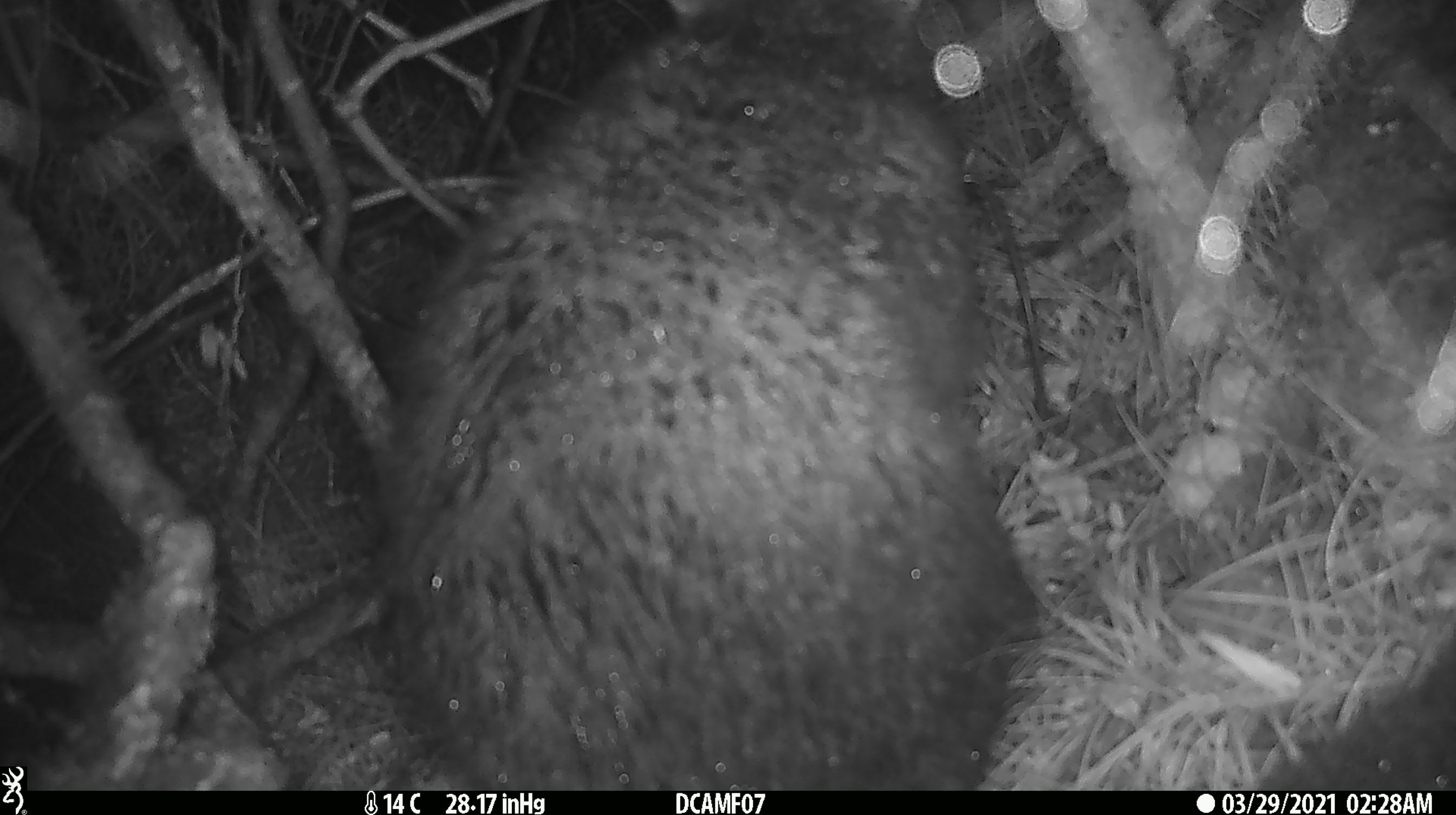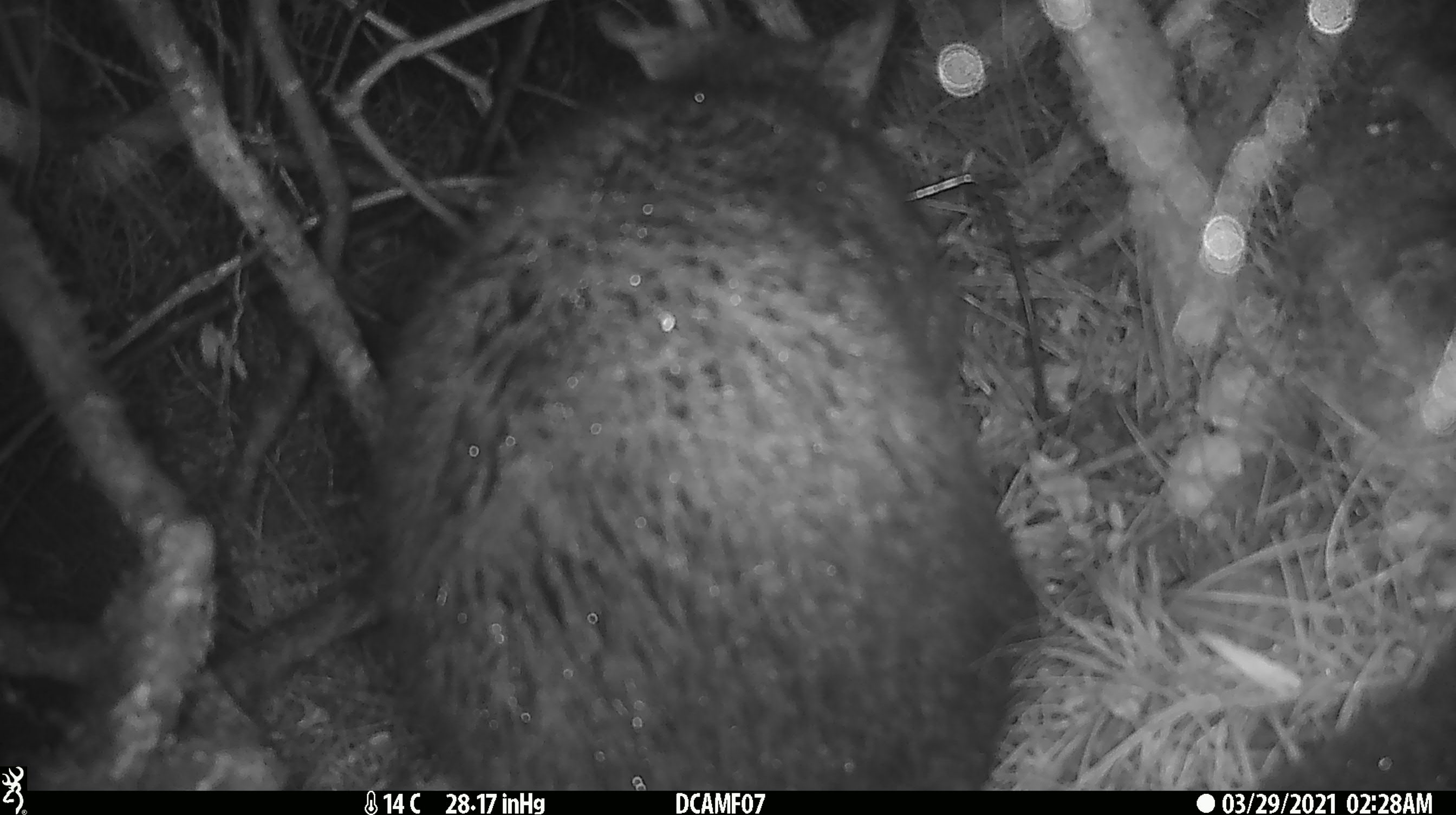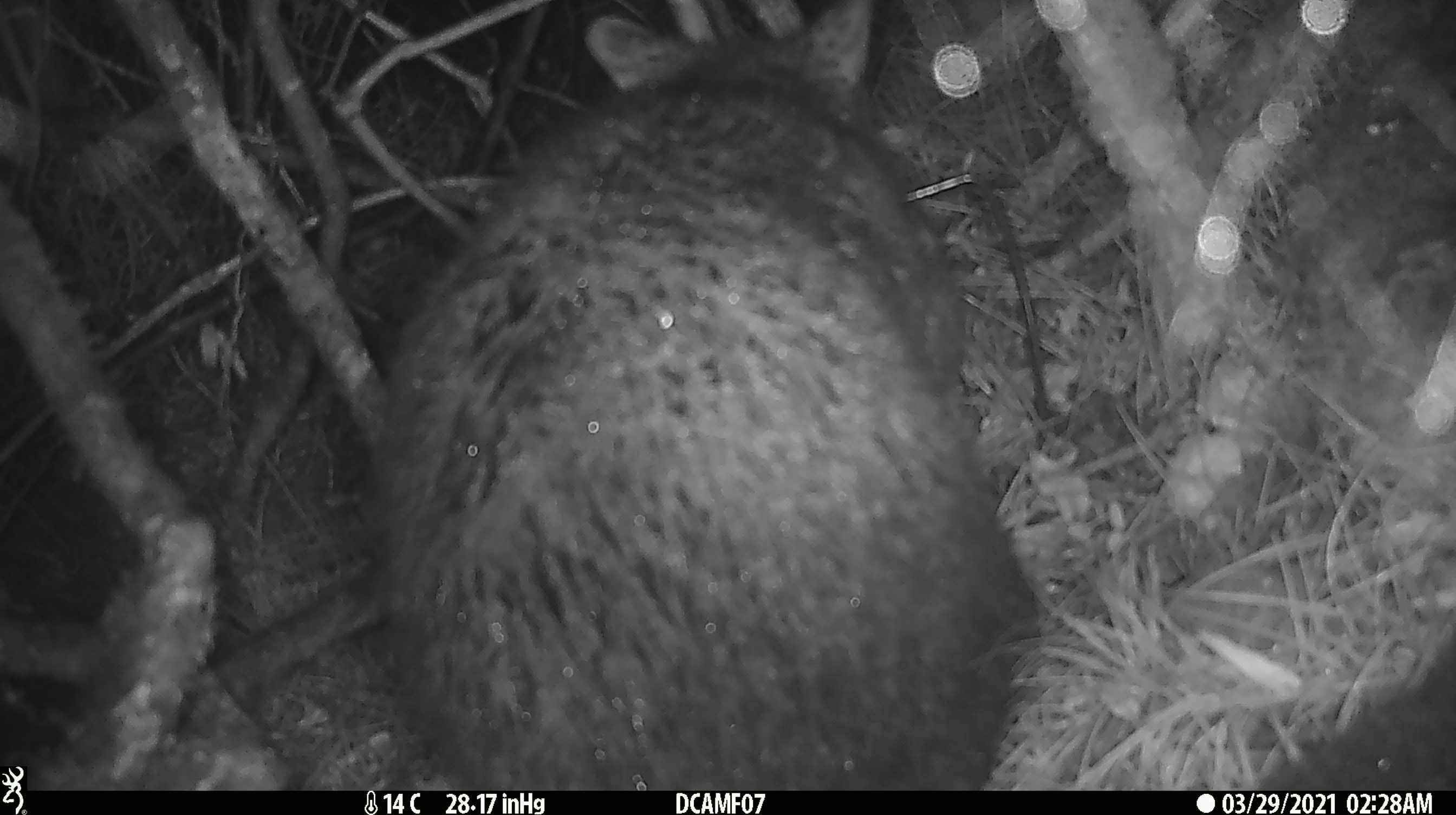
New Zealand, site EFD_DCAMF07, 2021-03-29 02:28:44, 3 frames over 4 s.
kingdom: Animalia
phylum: Chordata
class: Mammalia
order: Diprotodontia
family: Phalangeridae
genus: Trichosurus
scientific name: Trichosurus vulpecula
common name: common brushtail possum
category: possum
Possum (common brushtail possum) (Trichosurus vulpecula).